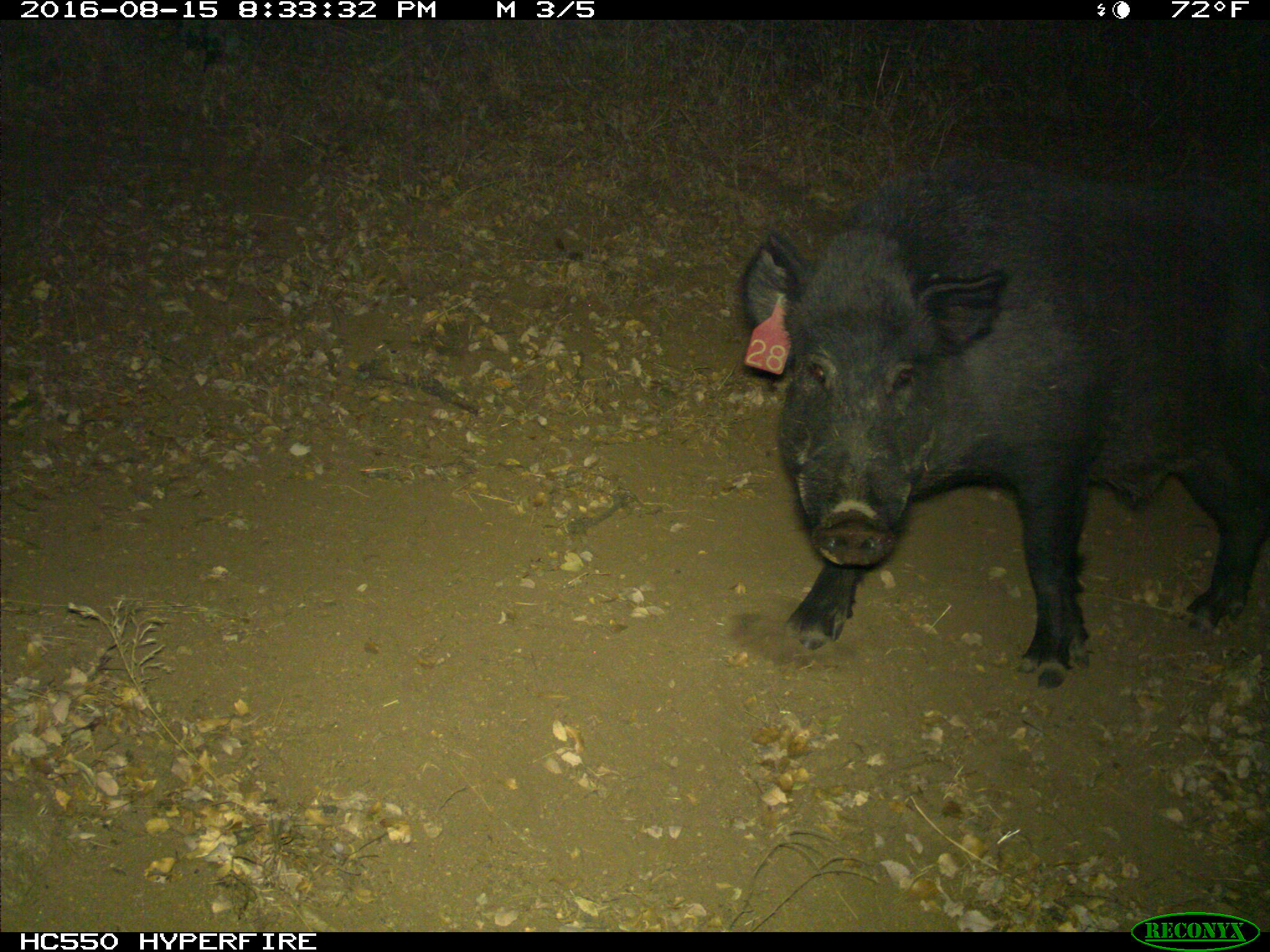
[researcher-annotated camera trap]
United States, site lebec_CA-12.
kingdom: Animalia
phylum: Chordata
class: Mammalia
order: Artiodactyla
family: Suidae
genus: Sus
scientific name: Sus scrofa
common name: wild boar